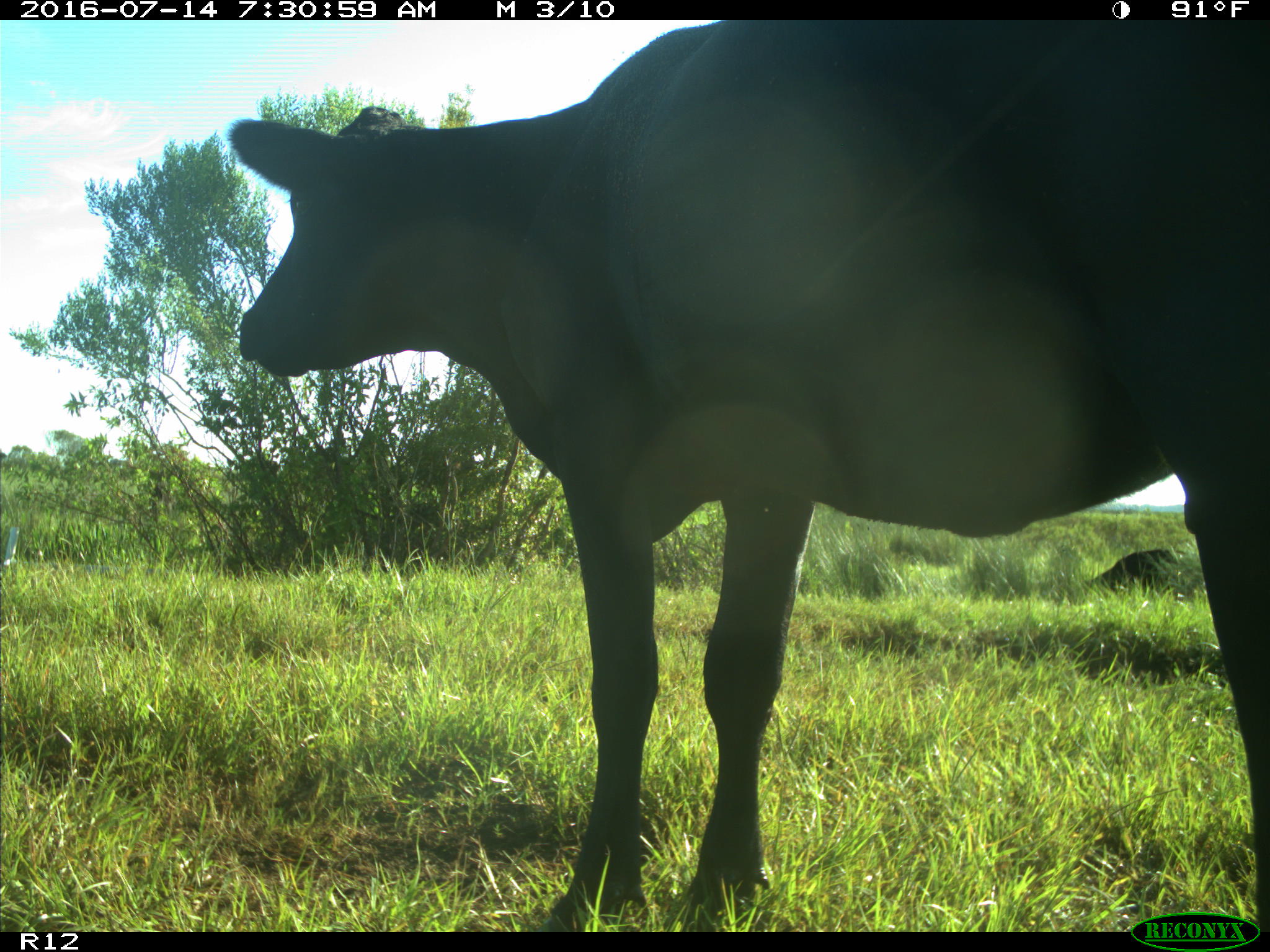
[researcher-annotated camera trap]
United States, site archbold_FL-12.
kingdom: Animalia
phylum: Chordata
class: Mammalia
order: Artiodactyla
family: Bovidae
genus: Bos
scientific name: Bos taurus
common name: domestic cow